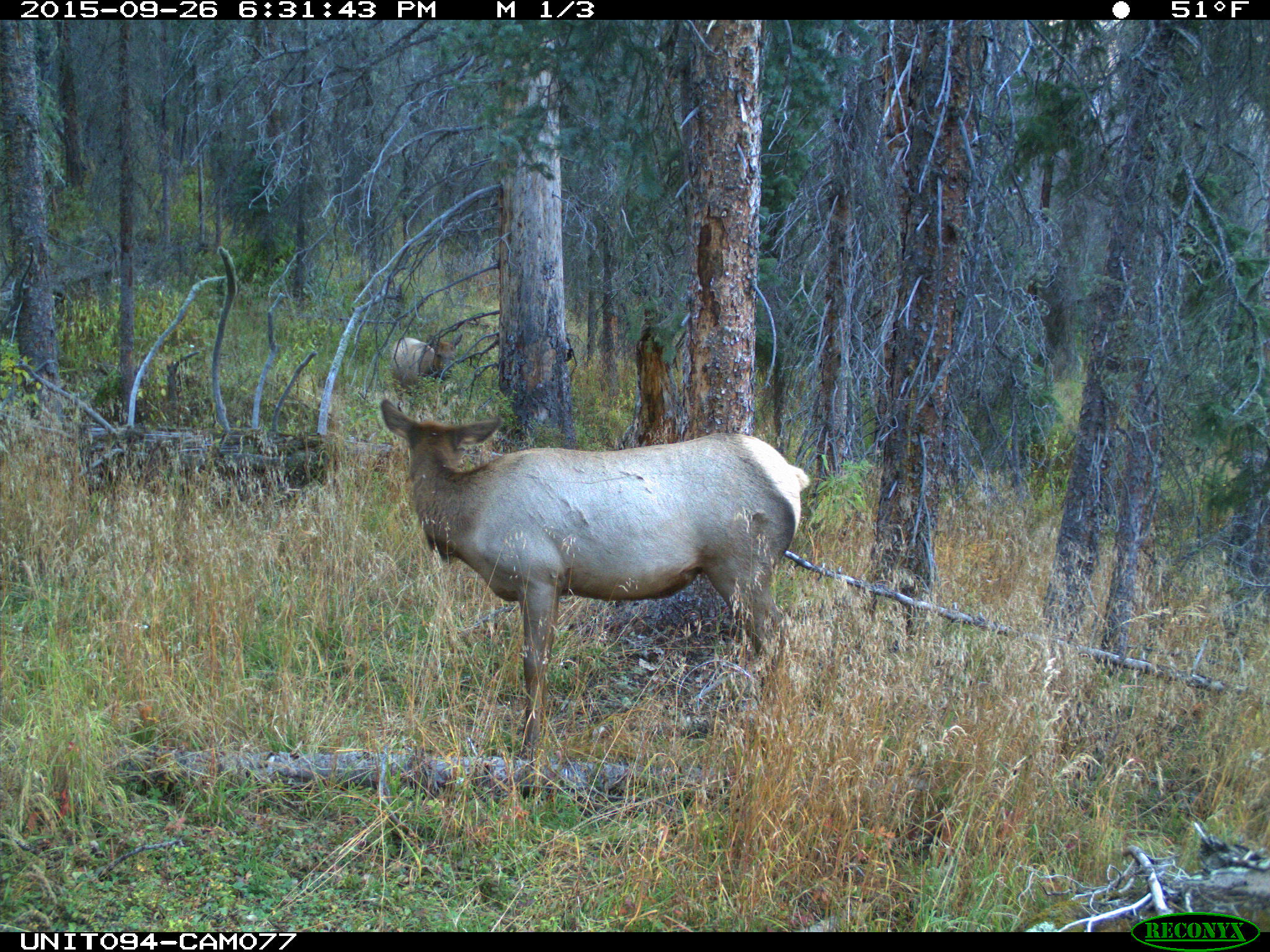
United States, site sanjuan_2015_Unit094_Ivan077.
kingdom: Animalia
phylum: Chordata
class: Mammalia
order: Artiodactyla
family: Cervidae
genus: Cervus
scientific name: Cervus elaphus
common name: red deer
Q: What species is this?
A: Cervus elaphus (red deer).